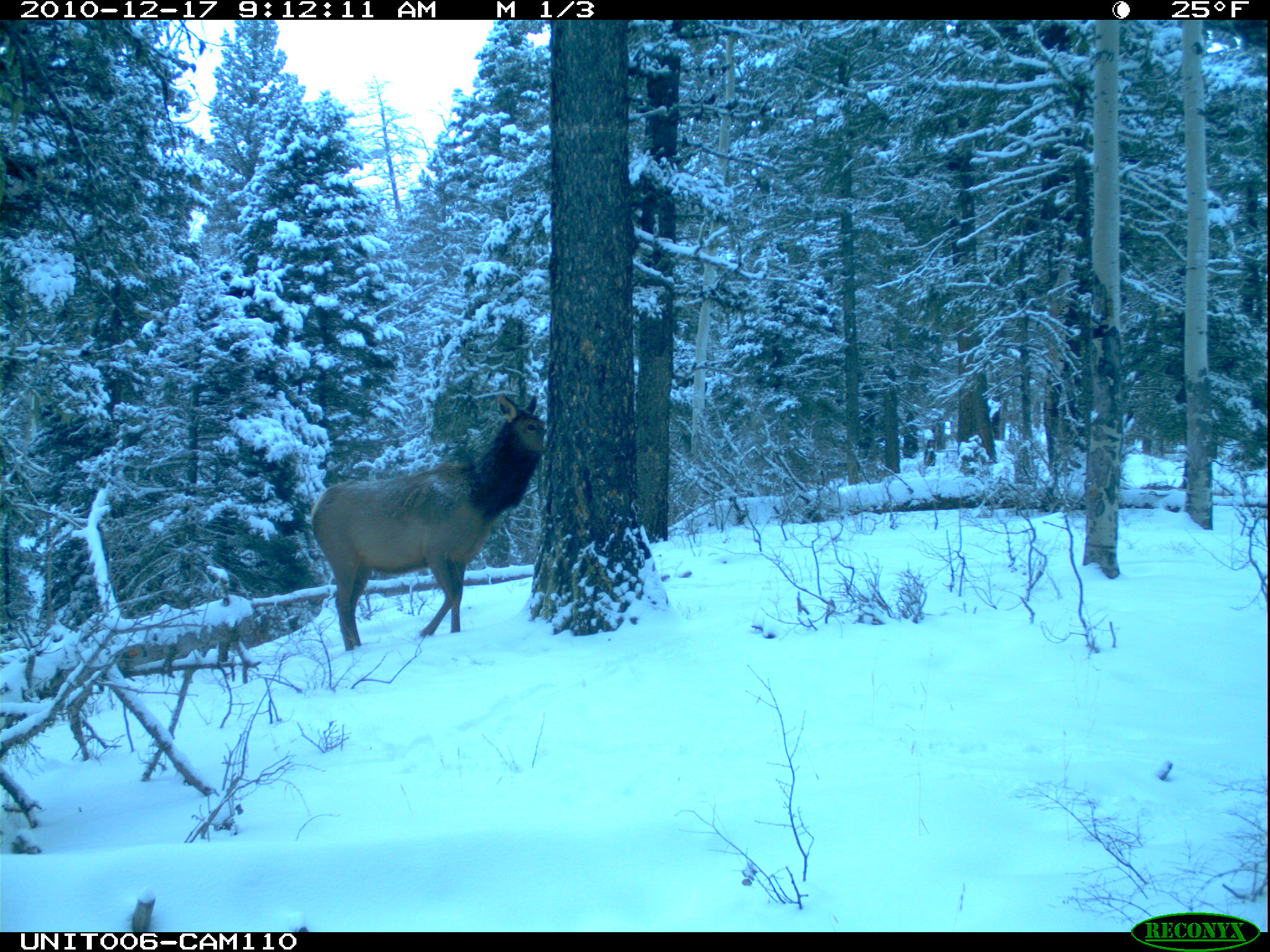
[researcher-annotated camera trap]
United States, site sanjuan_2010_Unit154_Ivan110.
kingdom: Animalia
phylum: Chordata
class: Mammalia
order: Artiodactyla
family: Cervidae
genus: Cervus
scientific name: Cervus elaphus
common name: red deer